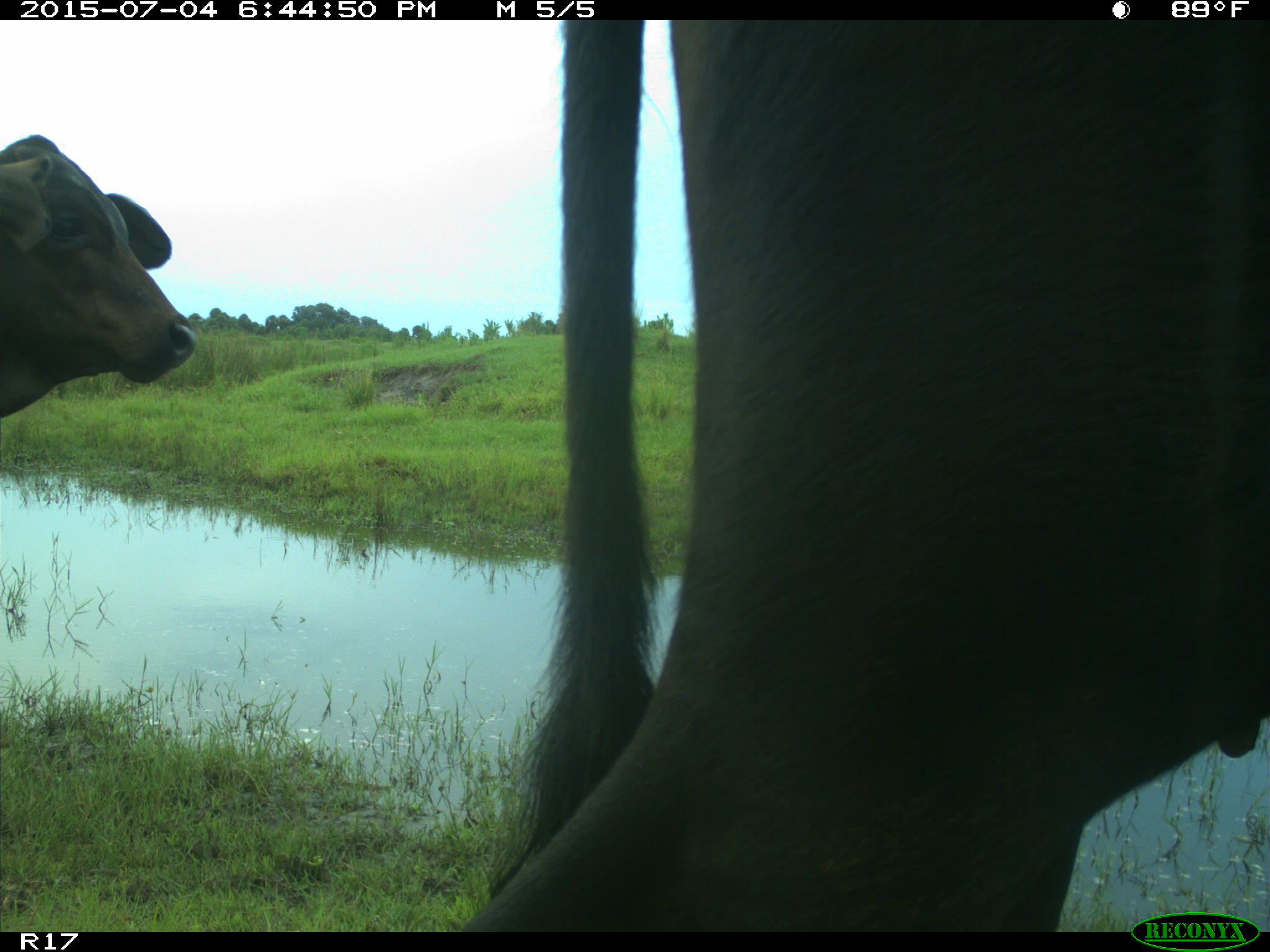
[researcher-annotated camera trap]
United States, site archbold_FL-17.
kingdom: Animalia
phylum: Chordata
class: Mammalia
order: Artiodactyla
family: Bovidae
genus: Bos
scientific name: Bos taurus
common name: domestic cow